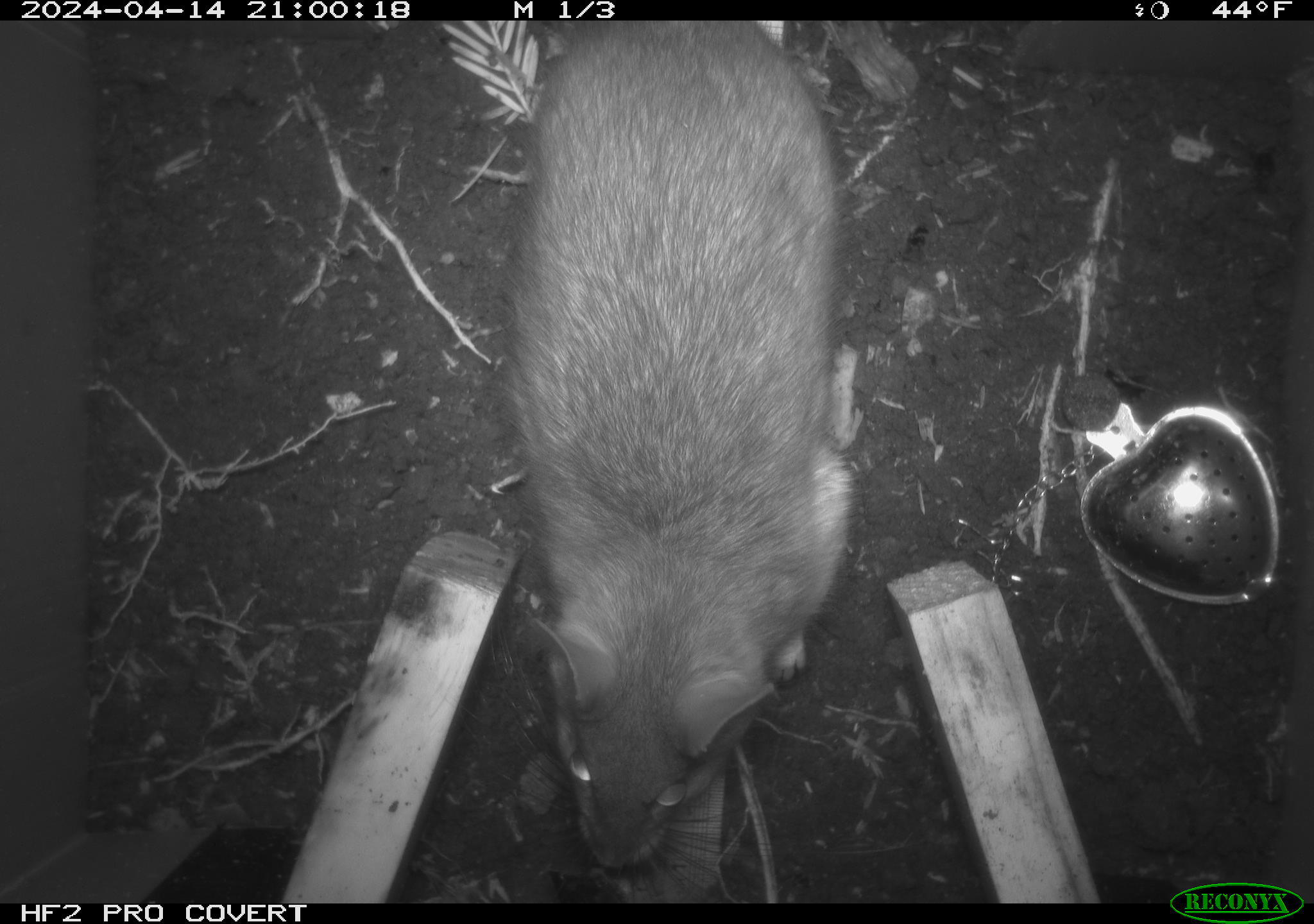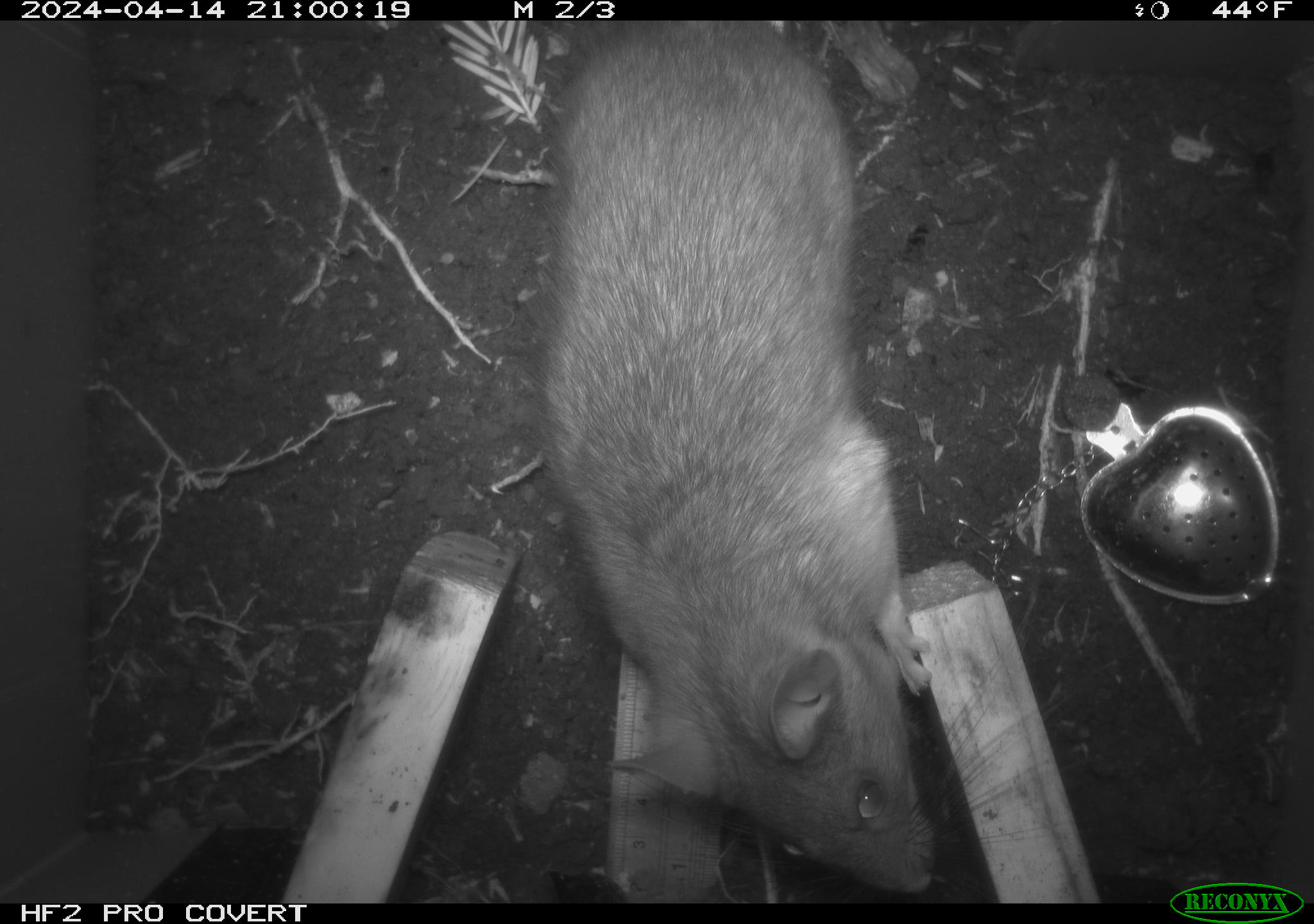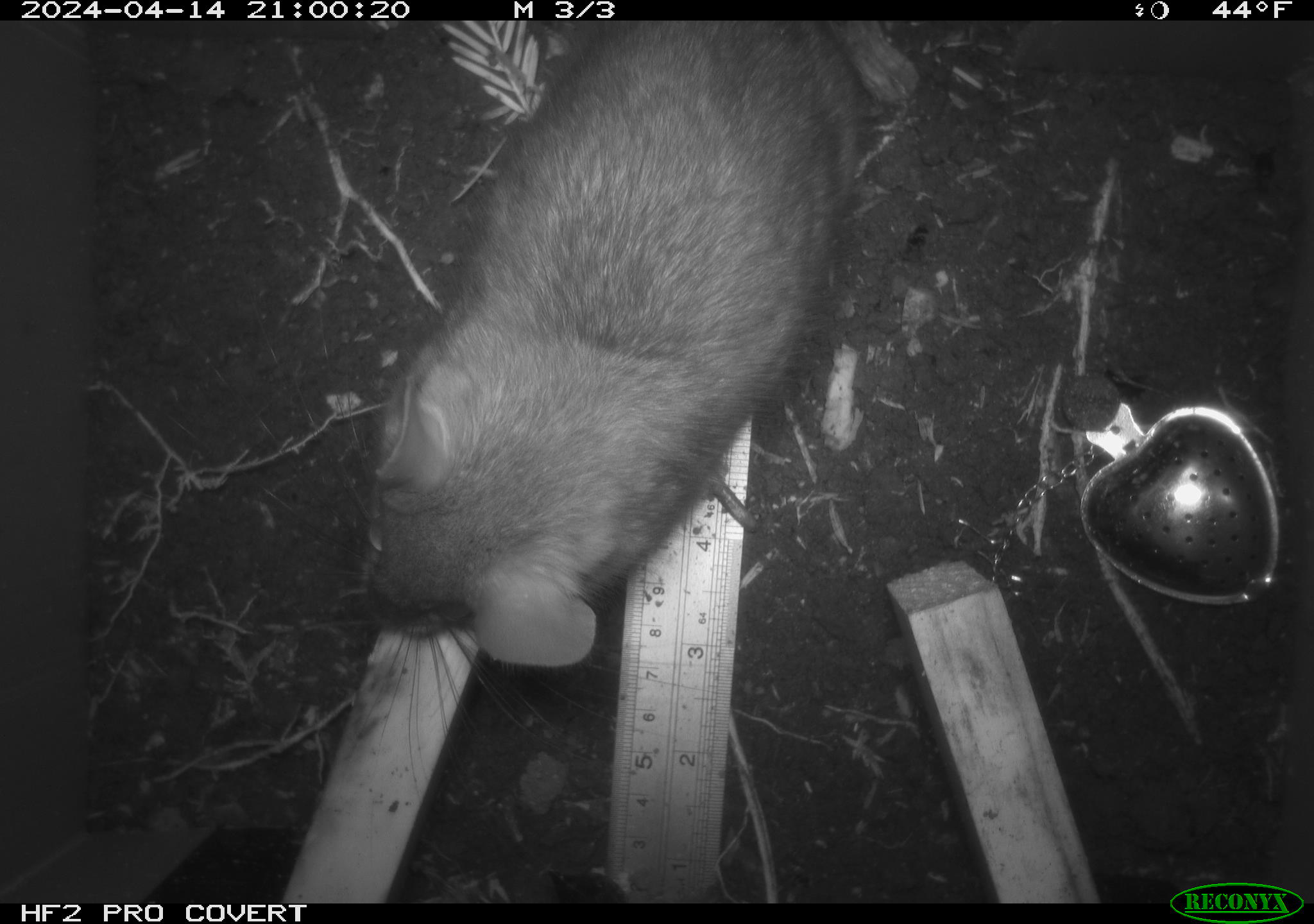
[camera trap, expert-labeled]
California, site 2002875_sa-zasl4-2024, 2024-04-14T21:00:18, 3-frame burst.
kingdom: Animalia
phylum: Chordata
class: Mammalia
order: Rodentia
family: Cricetidae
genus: Neotoma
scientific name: Neotoma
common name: pack rat or woodrat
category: neotoma species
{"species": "neotoma species (pack rat or woodrat) (Neotoma)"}